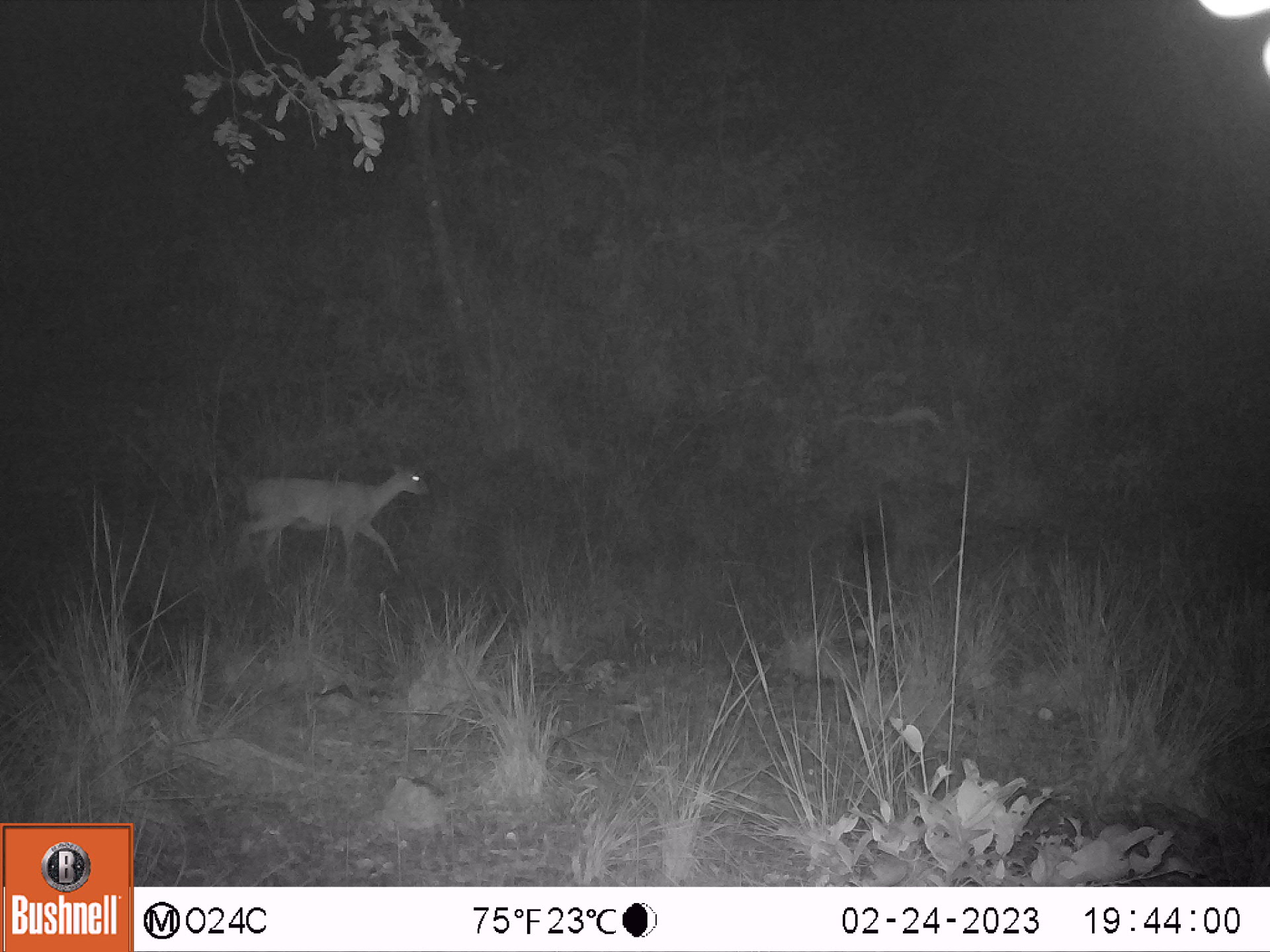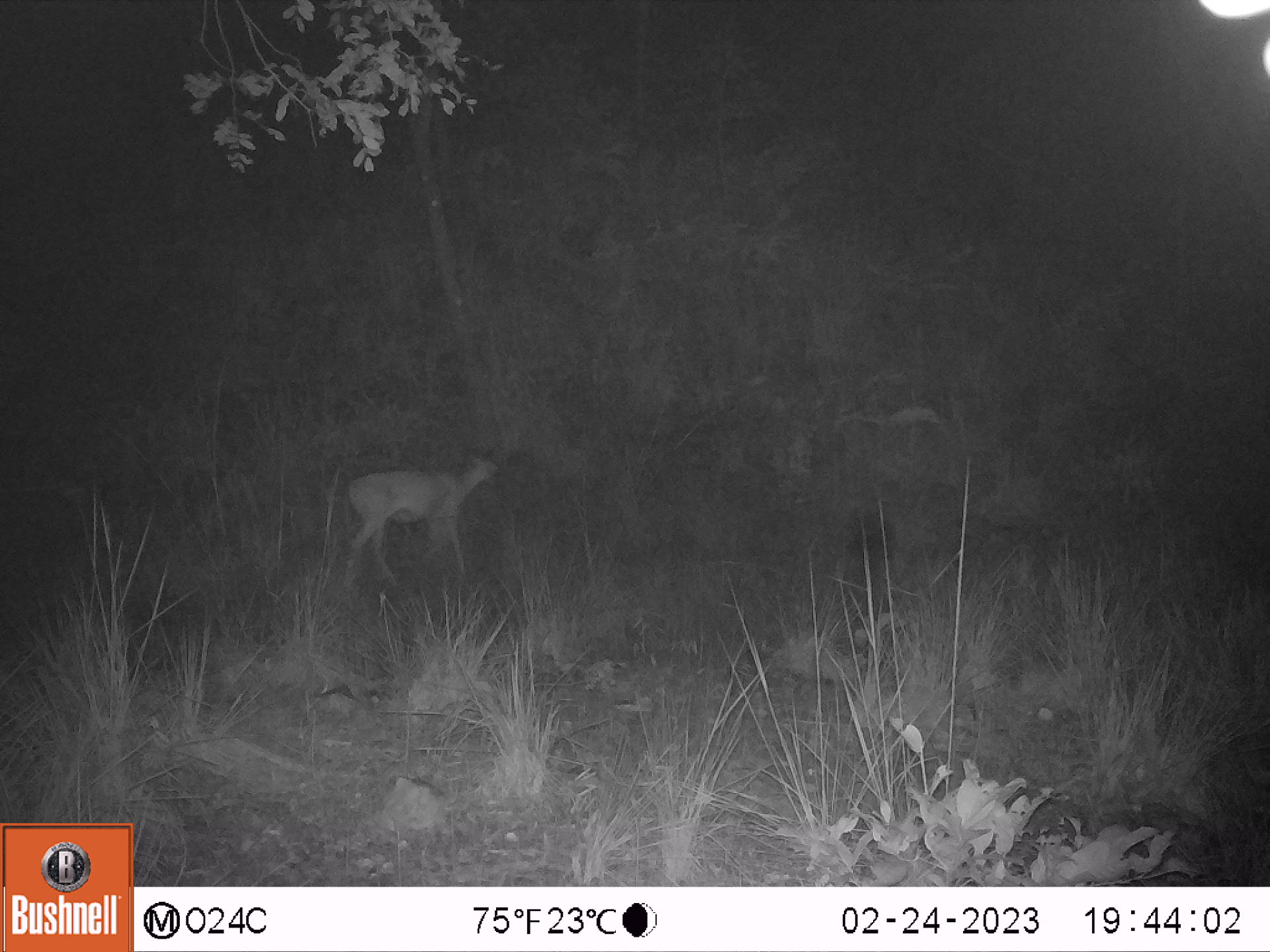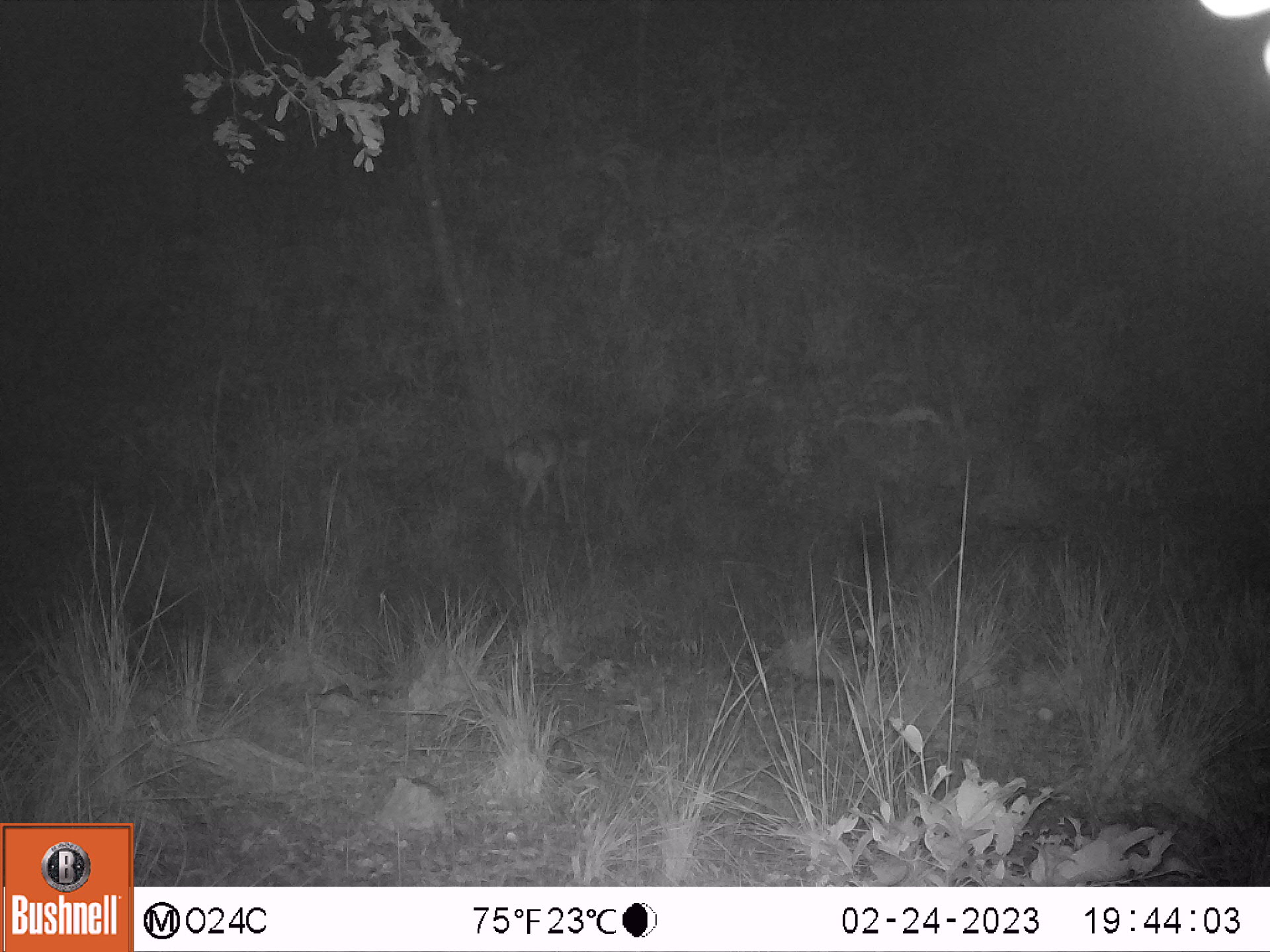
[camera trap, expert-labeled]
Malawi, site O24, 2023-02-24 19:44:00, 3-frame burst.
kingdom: Animalia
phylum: Chordata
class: Mammalia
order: Artiodactyla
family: Bovidae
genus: Sylvicapra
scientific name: Sylvicapra grimmia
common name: common duiker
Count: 1.